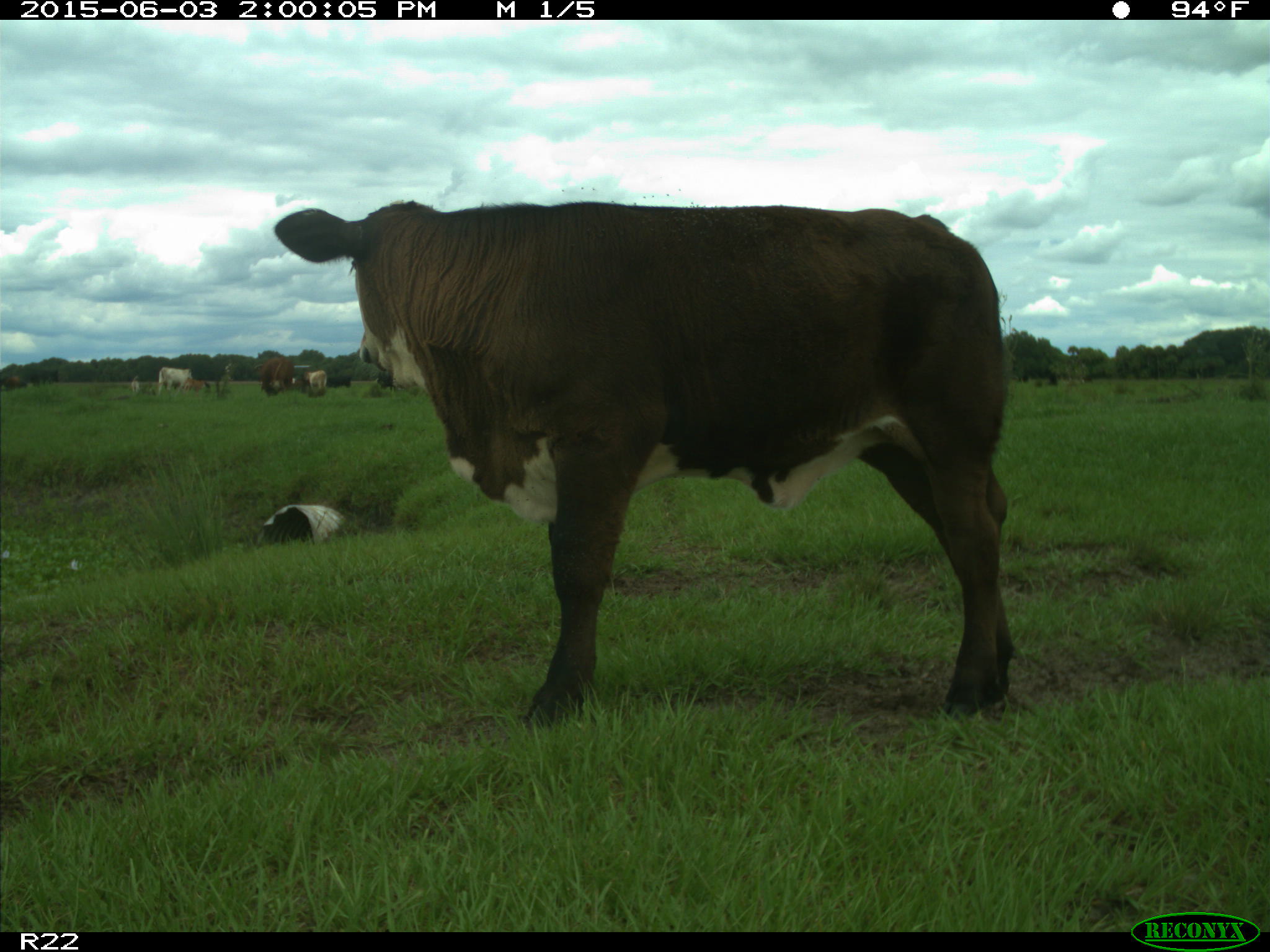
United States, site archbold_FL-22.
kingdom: Animalia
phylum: Chordata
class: Mammalia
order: Artiodactyla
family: Bovidae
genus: Bos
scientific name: Bos taurus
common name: domestic cow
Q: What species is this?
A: Bos taurus (domestic cow).